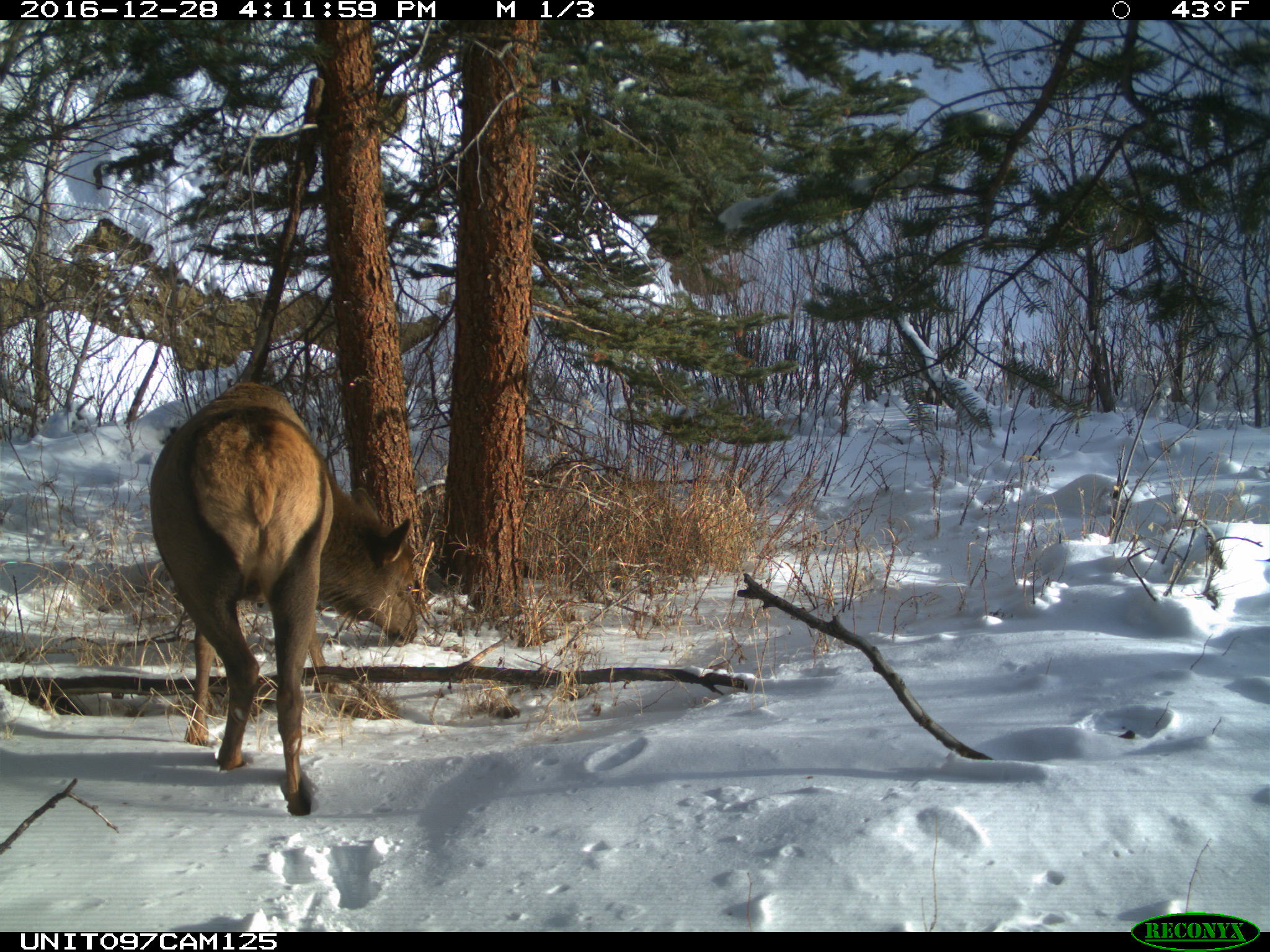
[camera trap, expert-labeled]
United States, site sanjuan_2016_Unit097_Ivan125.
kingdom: Animalia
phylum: Chordata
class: Mammalia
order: Artiodactyla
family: Cervidae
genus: Cervus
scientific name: Cervus elaphus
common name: red deer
Cervus elaphus (red deer).